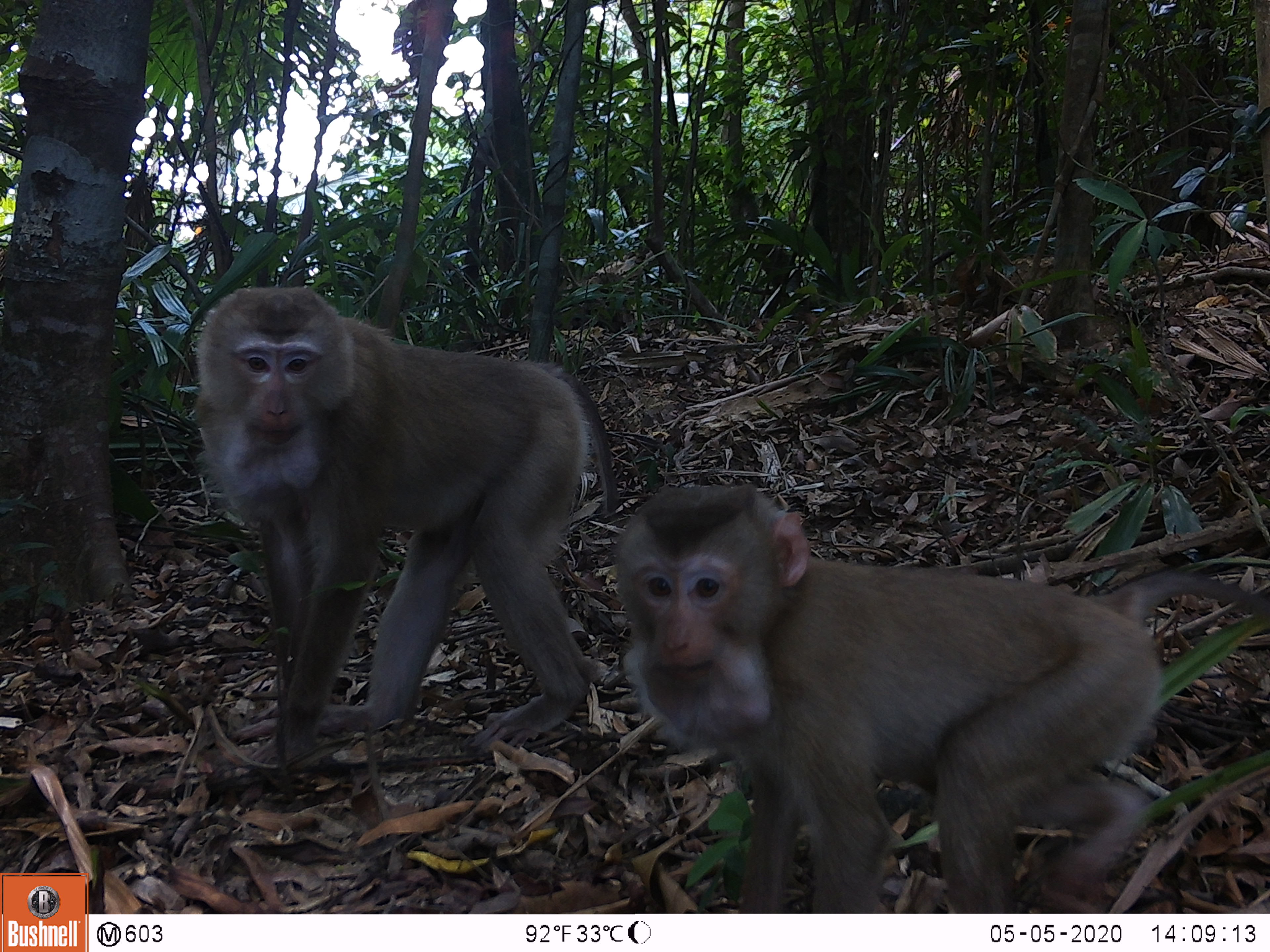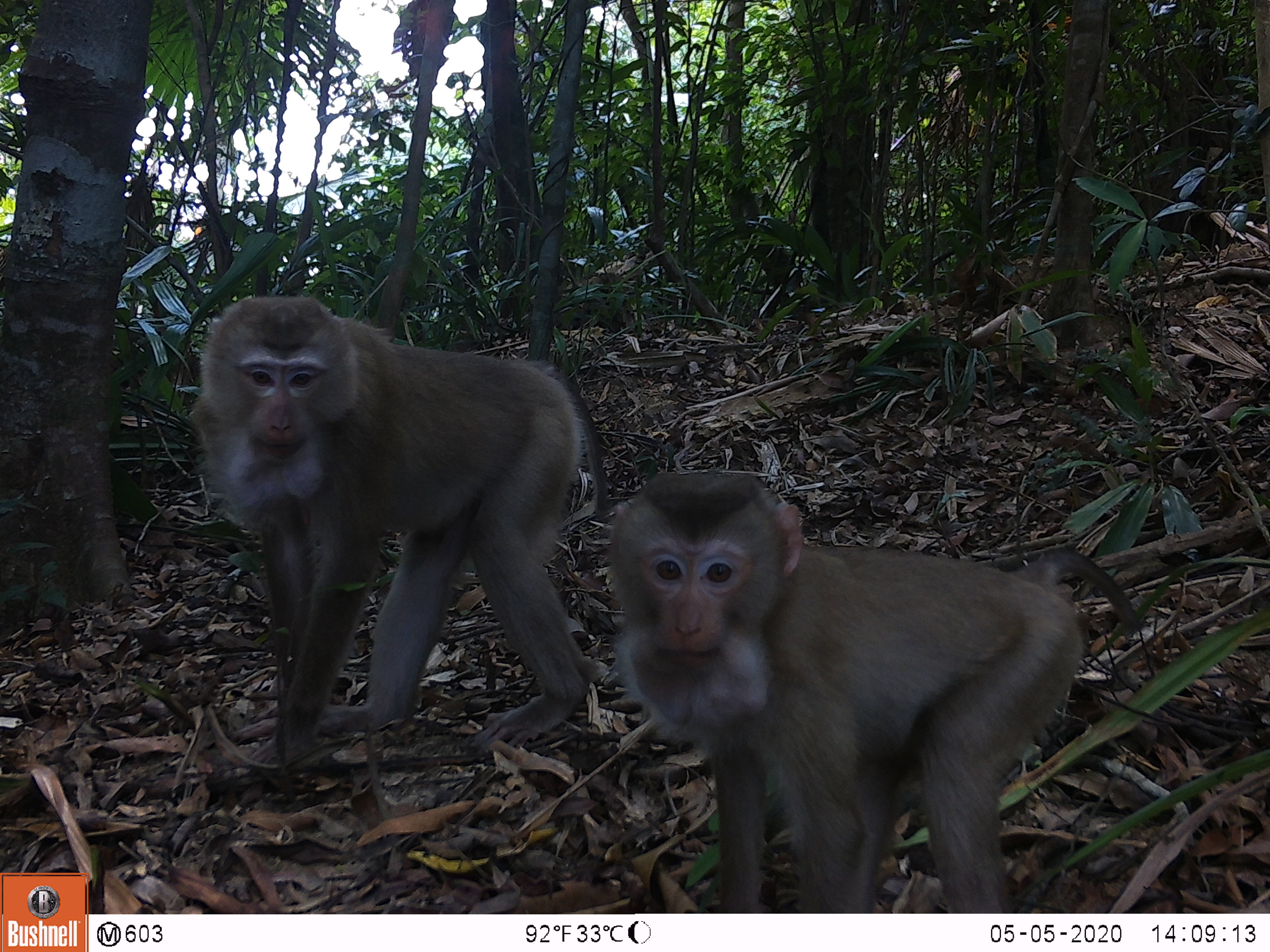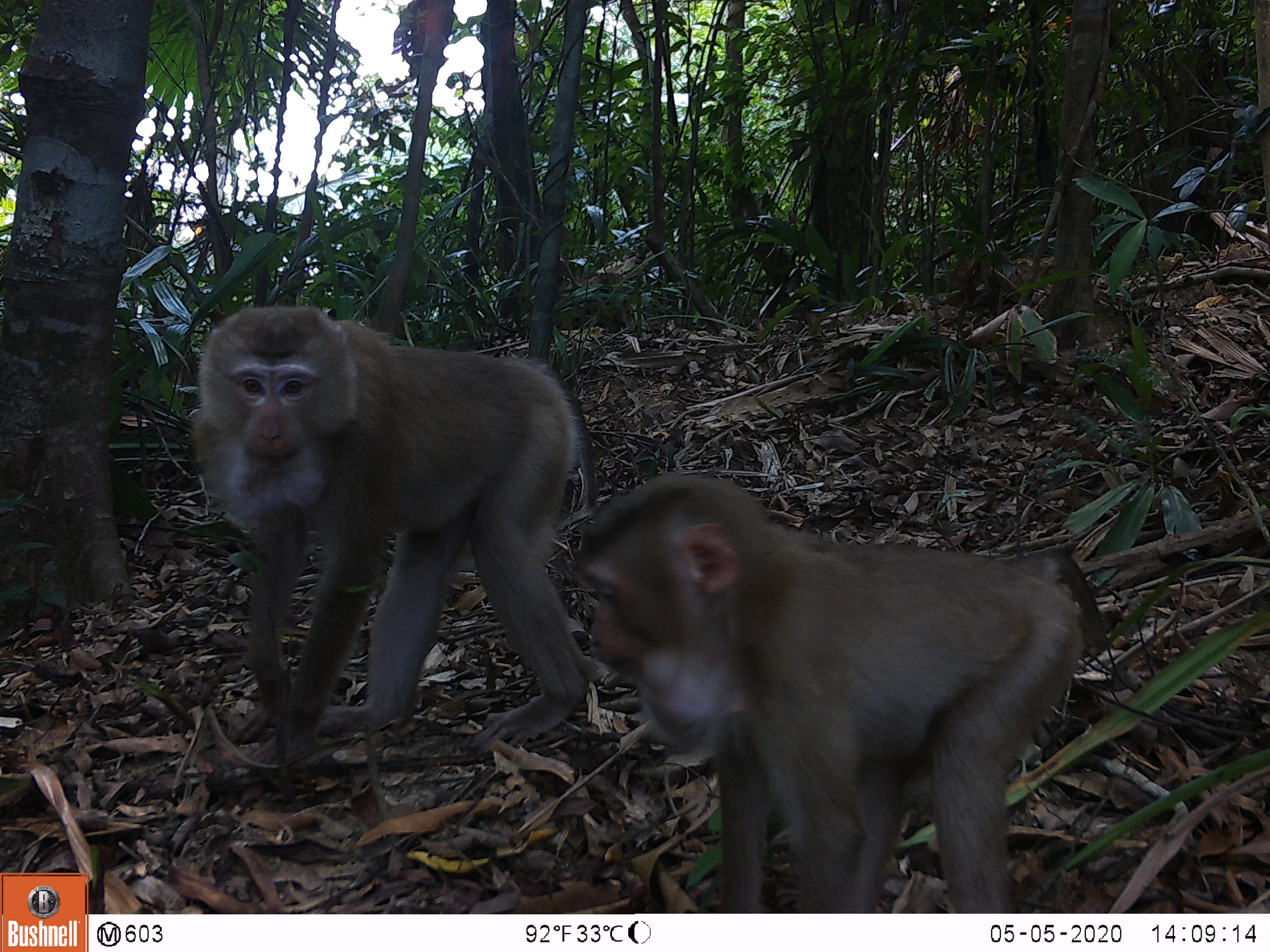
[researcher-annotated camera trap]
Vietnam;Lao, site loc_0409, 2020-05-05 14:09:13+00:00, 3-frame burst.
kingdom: Animalia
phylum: Chordata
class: Mammalia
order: Primates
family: Cercopithecidae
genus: Macaca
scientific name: Macaca nemestrina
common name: pig-tailed macaque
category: pig tailed macaque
Pig tailed macaque (pig-tailed macaque) (Macaca nemestrina). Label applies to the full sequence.